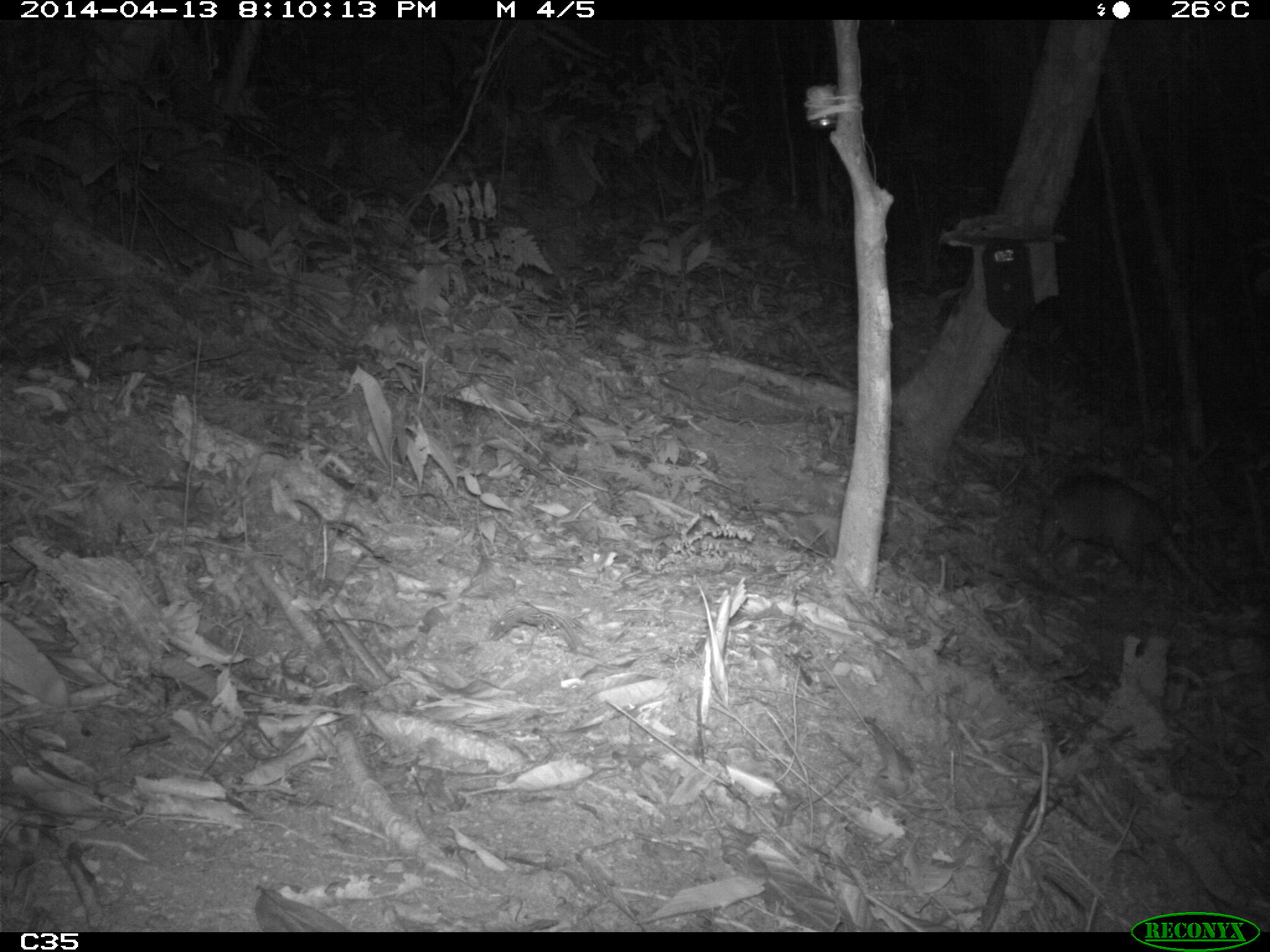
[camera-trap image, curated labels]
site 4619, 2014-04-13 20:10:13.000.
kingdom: Animalia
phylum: Chordata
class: Mammalia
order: Cingulata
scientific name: Cingulata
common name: armadillo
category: unknown armadillo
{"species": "unknown armadillo (armadillo) (Cingulata)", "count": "1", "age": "adult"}